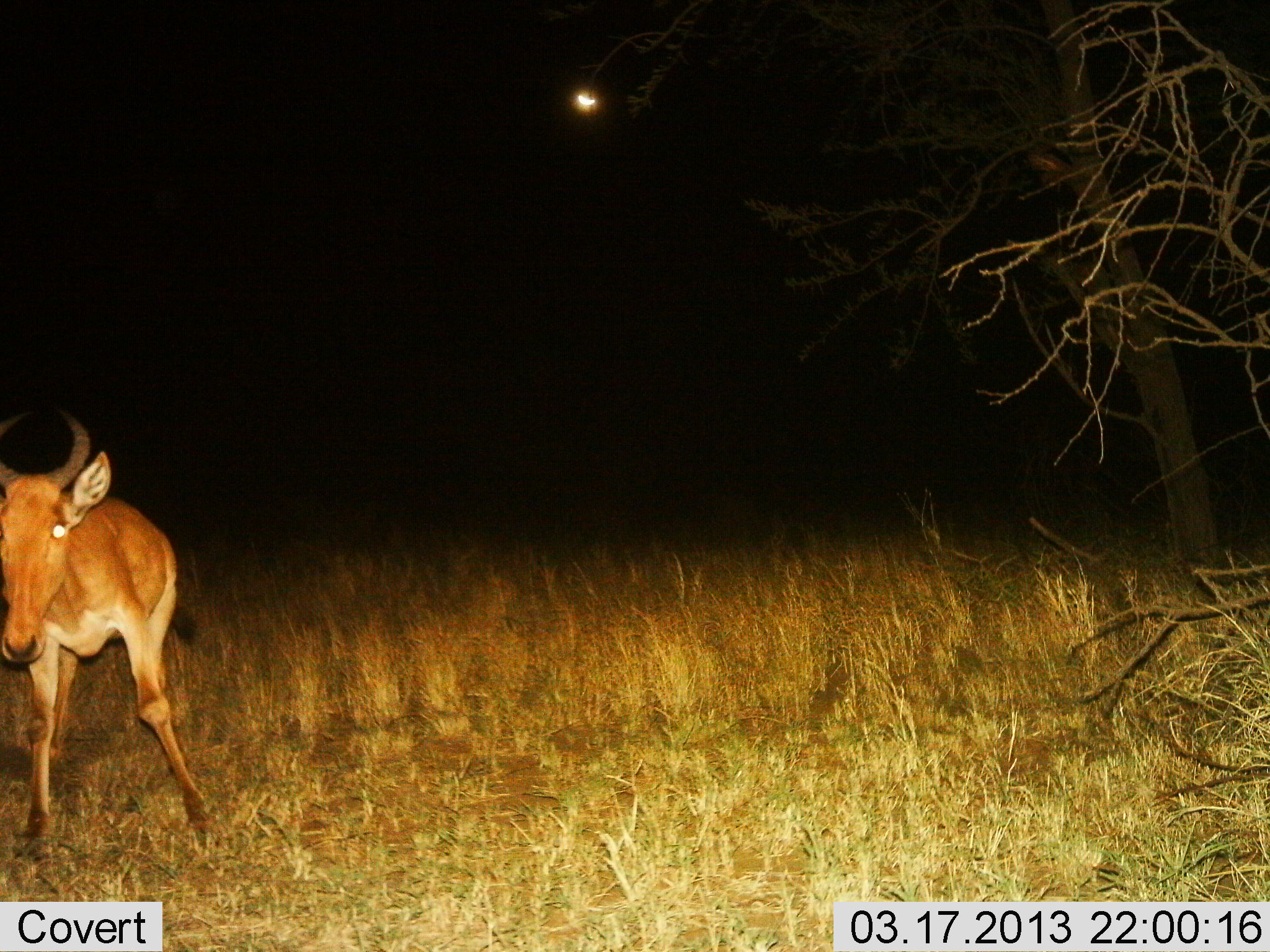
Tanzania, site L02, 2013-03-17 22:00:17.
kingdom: Animalia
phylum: Chordata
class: Mammalia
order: Artiodactyla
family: Bovidae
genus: Alcelaphus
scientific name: Alcelaphus buselaphus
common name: hartebeest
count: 1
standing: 85%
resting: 0%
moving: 20%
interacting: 0%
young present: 15%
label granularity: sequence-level